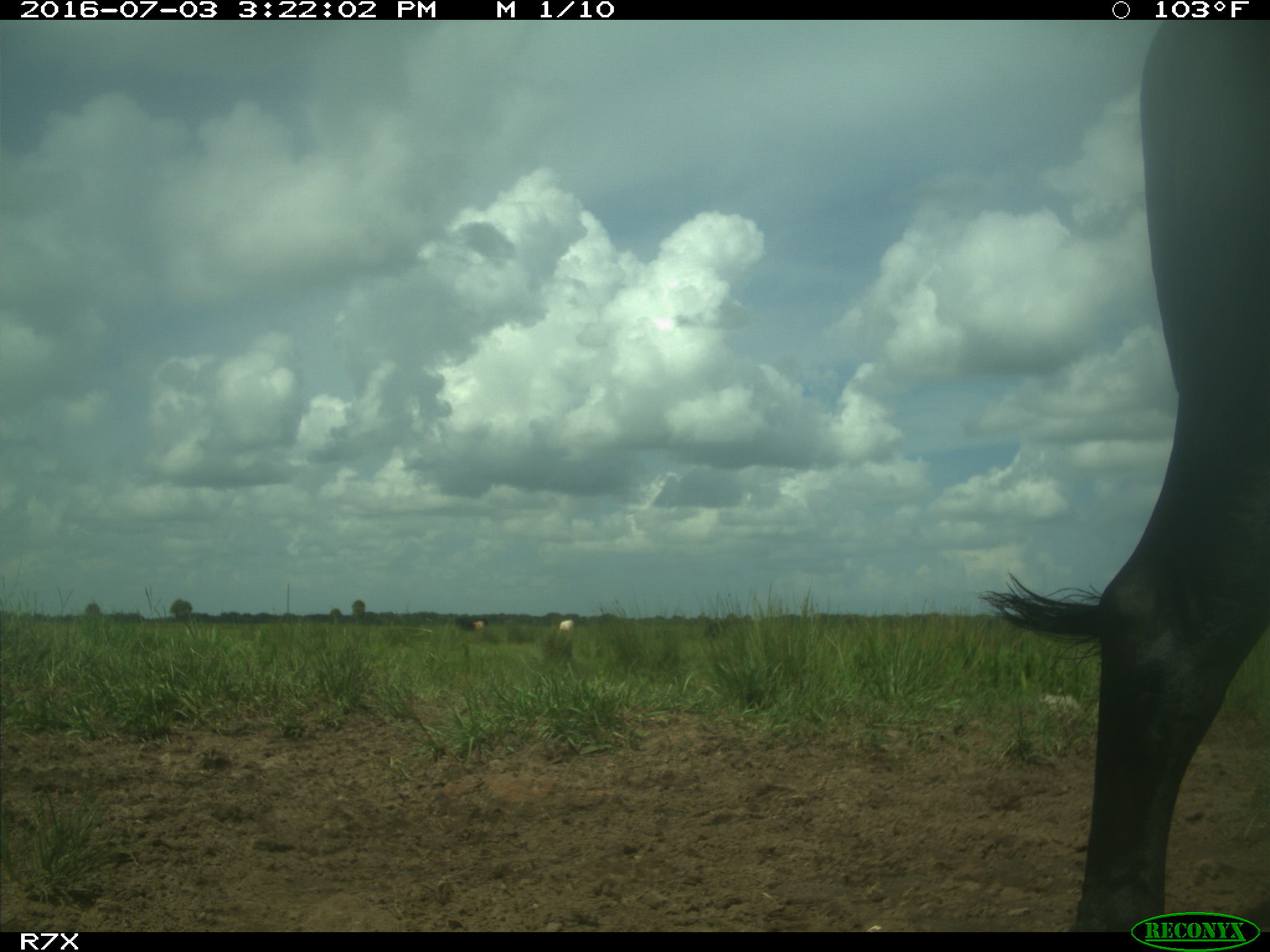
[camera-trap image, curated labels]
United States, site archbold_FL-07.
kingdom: Animalia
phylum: Chordata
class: Mammalia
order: Artiodactyla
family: Bovidae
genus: Bos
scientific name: Bos taurus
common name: domestic cow